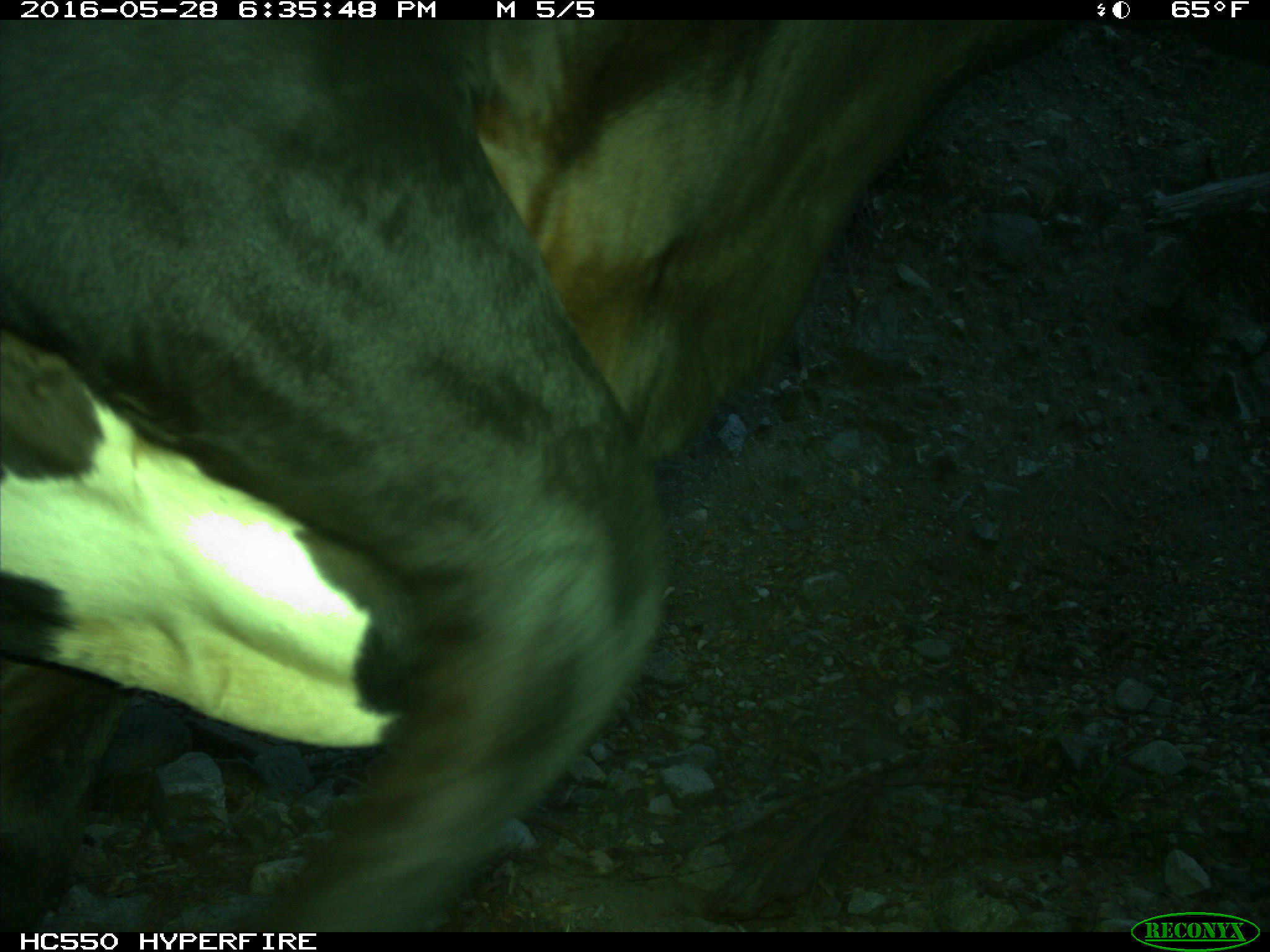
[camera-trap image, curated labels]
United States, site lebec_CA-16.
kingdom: Animalia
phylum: Chordata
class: Mammalia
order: Artiodactyla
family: Bovidae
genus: Bos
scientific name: Bos taurus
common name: domestic cow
Bos taurus (domestic cow).